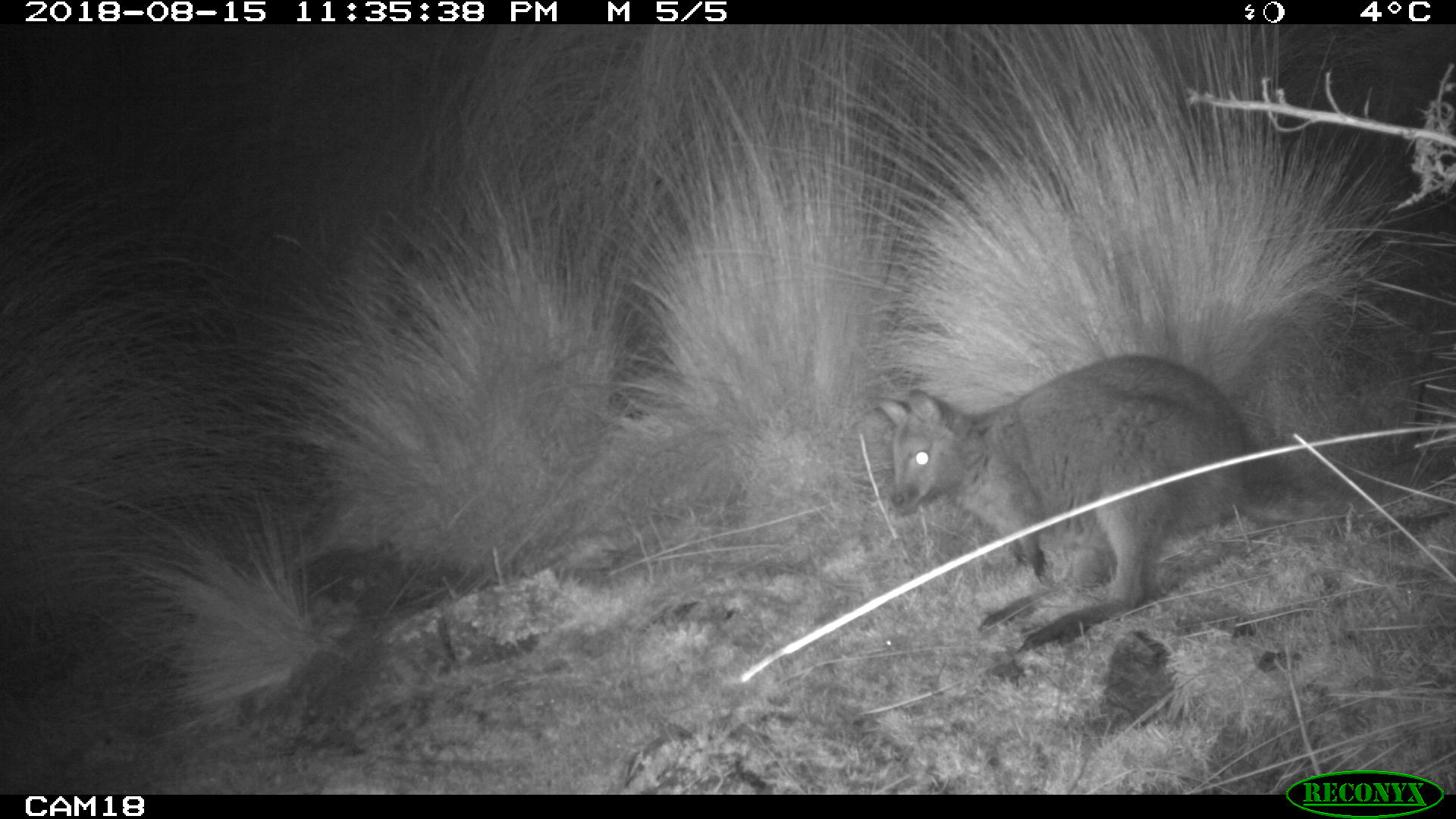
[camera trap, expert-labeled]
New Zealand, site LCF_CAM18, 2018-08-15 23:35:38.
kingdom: Animalia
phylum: Chordata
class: Mammalia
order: Diprotodontia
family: Macropodidae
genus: Notamacropus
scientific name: Notamacropus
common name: wallaby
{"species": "wallaby (Notamacropus)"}